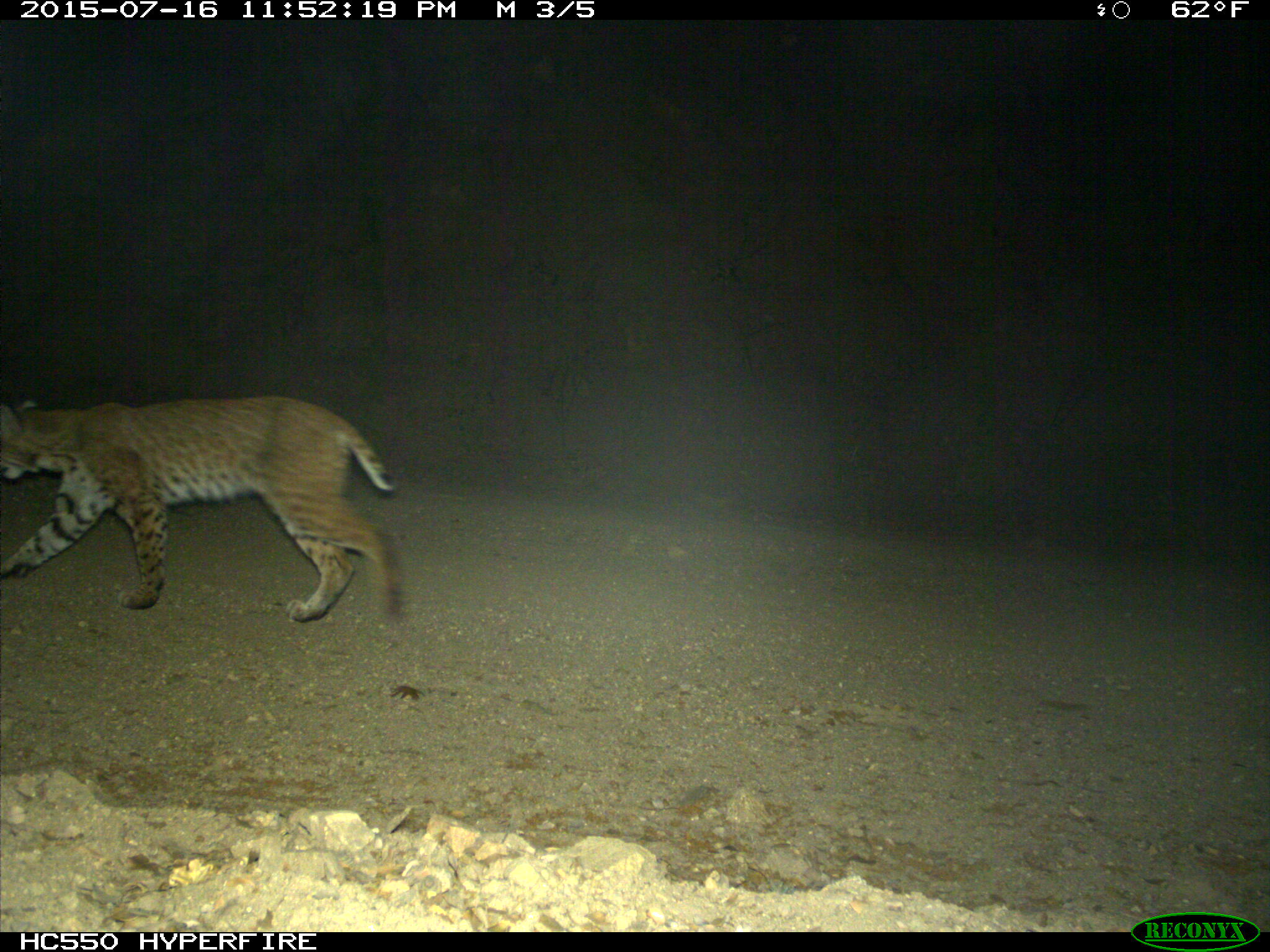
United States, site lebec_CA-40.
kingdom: Animalia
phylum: Chordata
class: Mammalia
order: Carnivora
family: Felidae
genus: Lynx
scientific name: Lynx rufus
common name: bobcat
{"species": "Lynx rufus (bobcat)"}